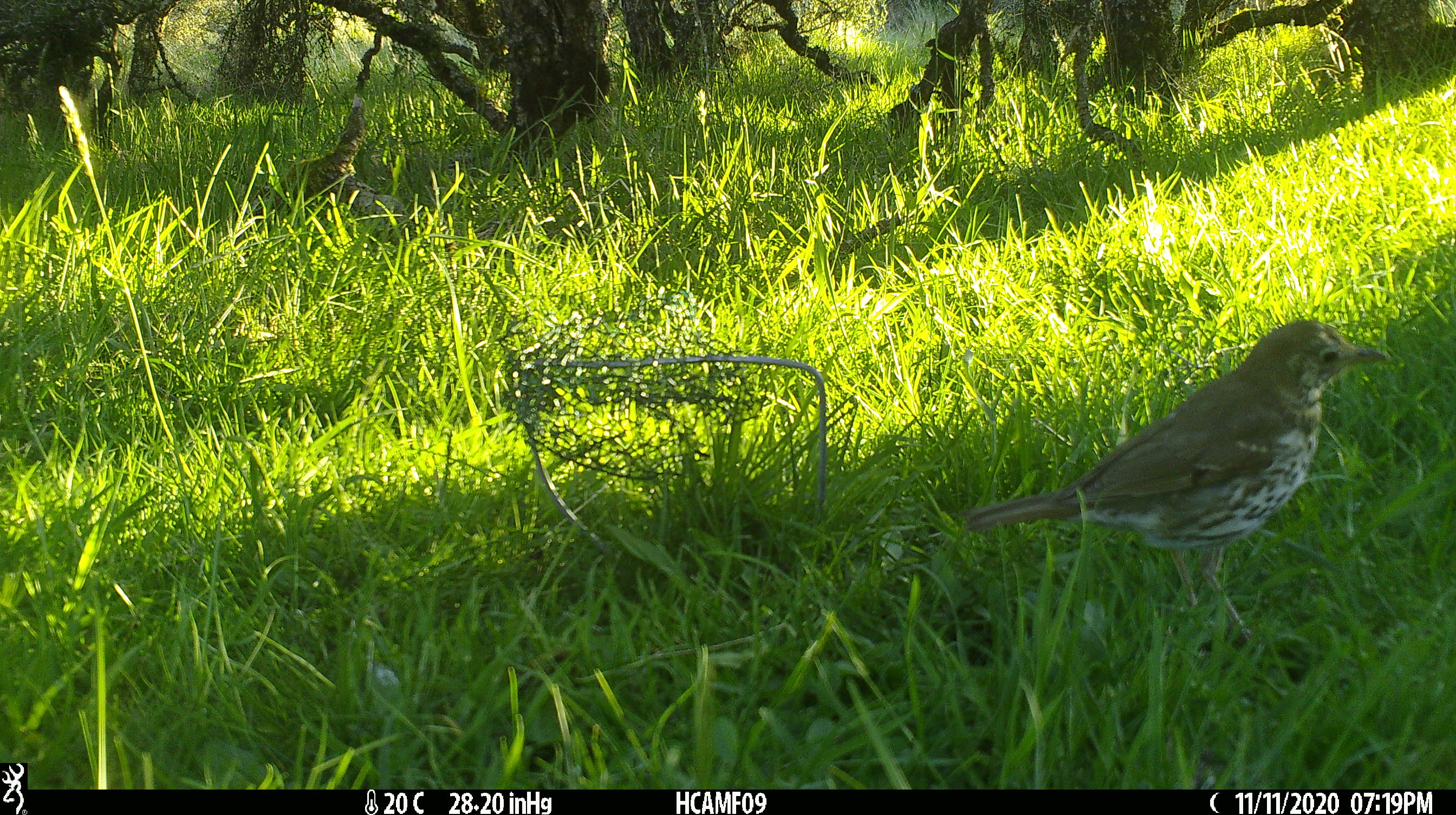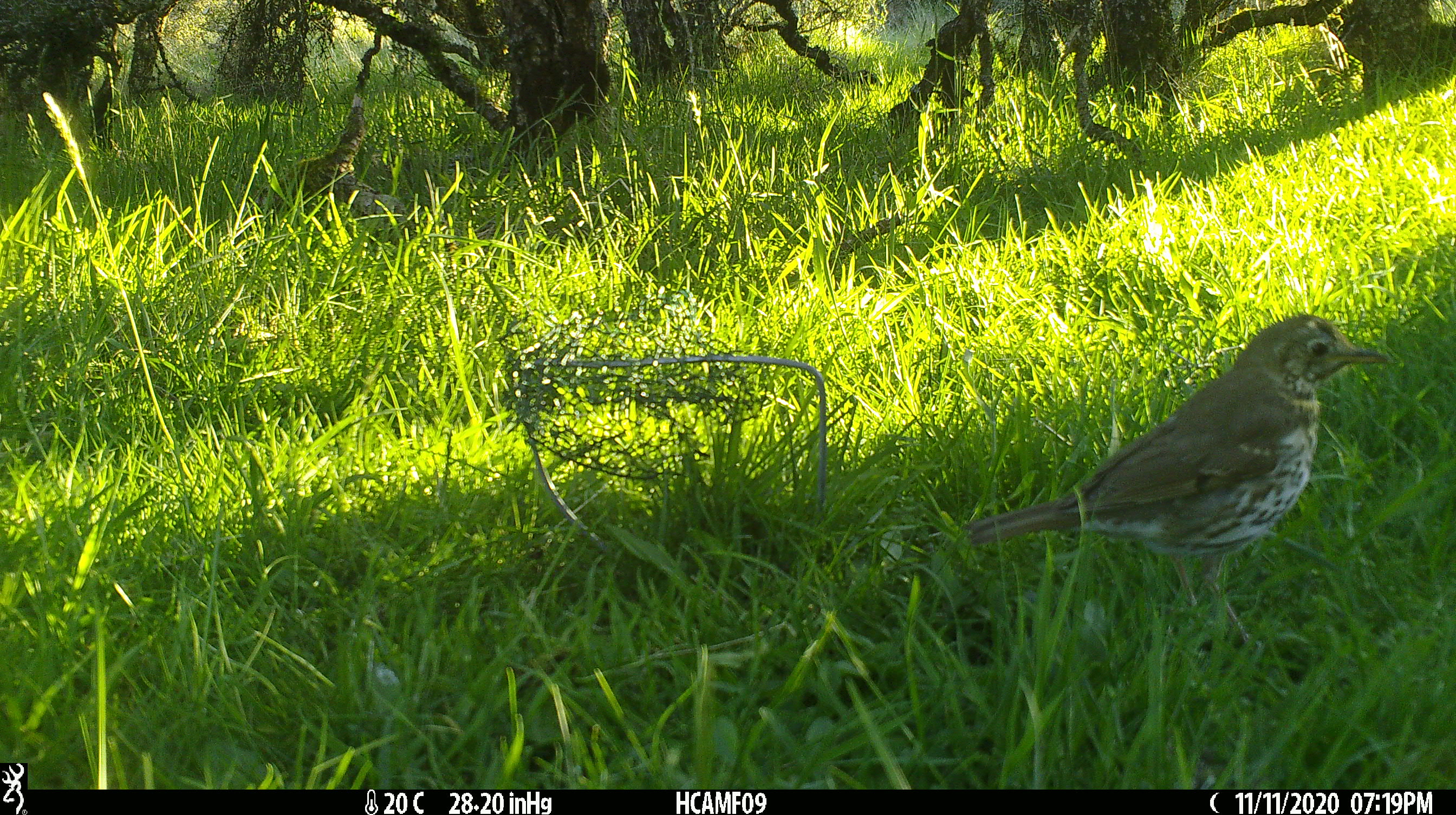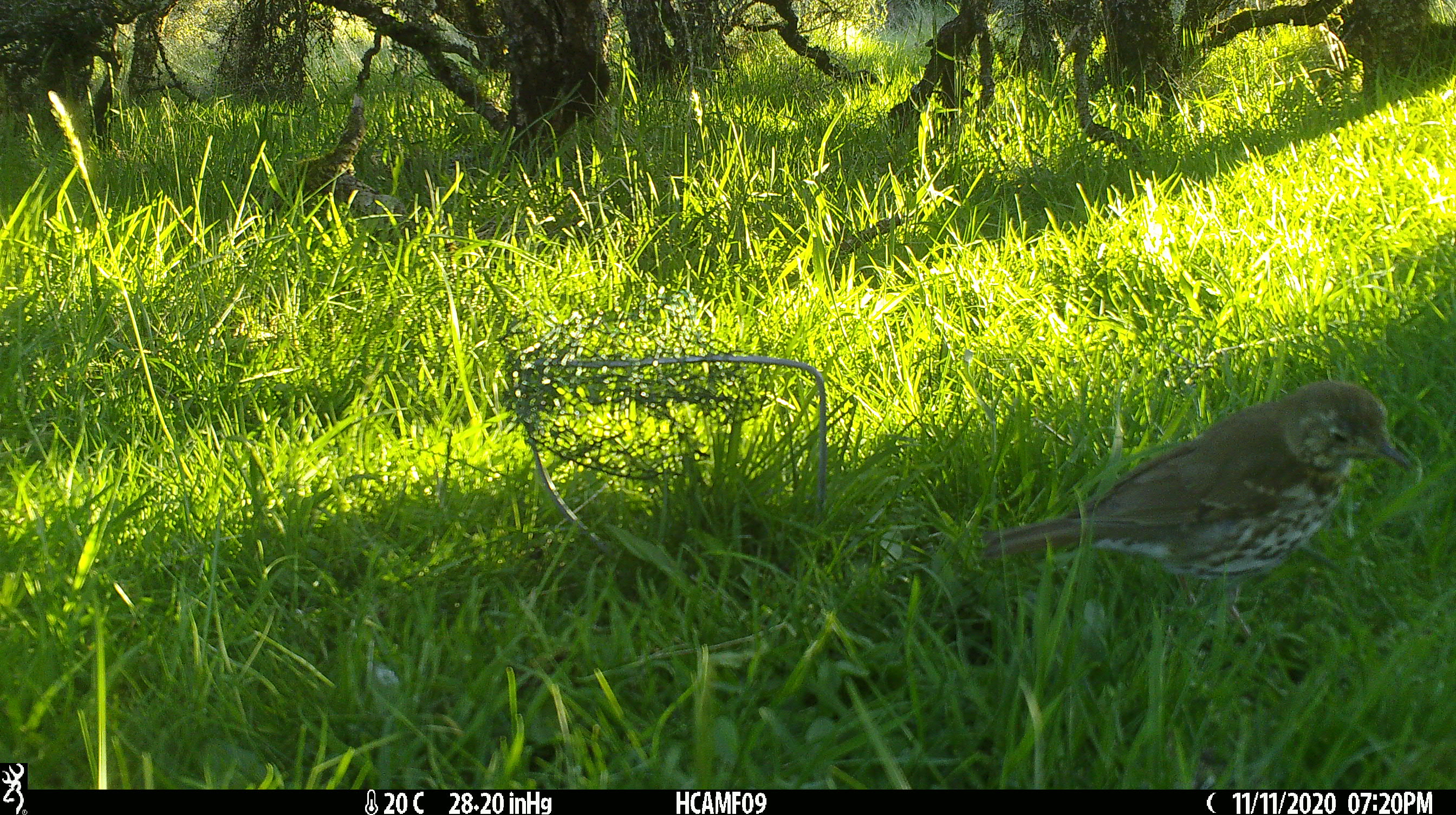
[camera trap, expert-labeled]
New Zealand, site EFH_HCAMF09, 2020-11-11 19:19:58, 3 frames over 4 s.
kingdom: Animalia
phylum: Chordata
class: Aves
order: Passeriformes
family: Turdidae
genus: Turdus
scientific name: Turdus philomelos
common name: song thrush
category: thrush